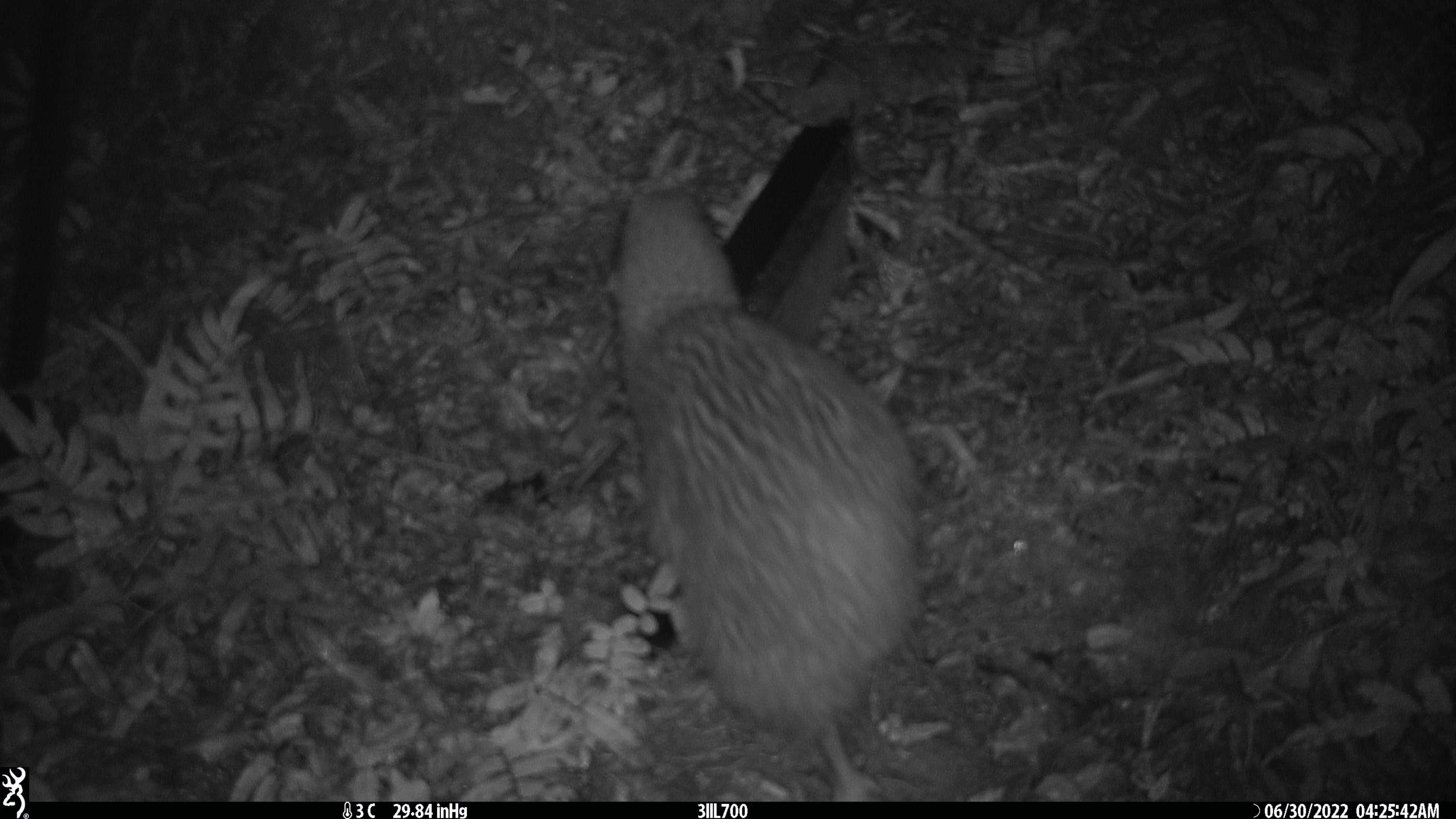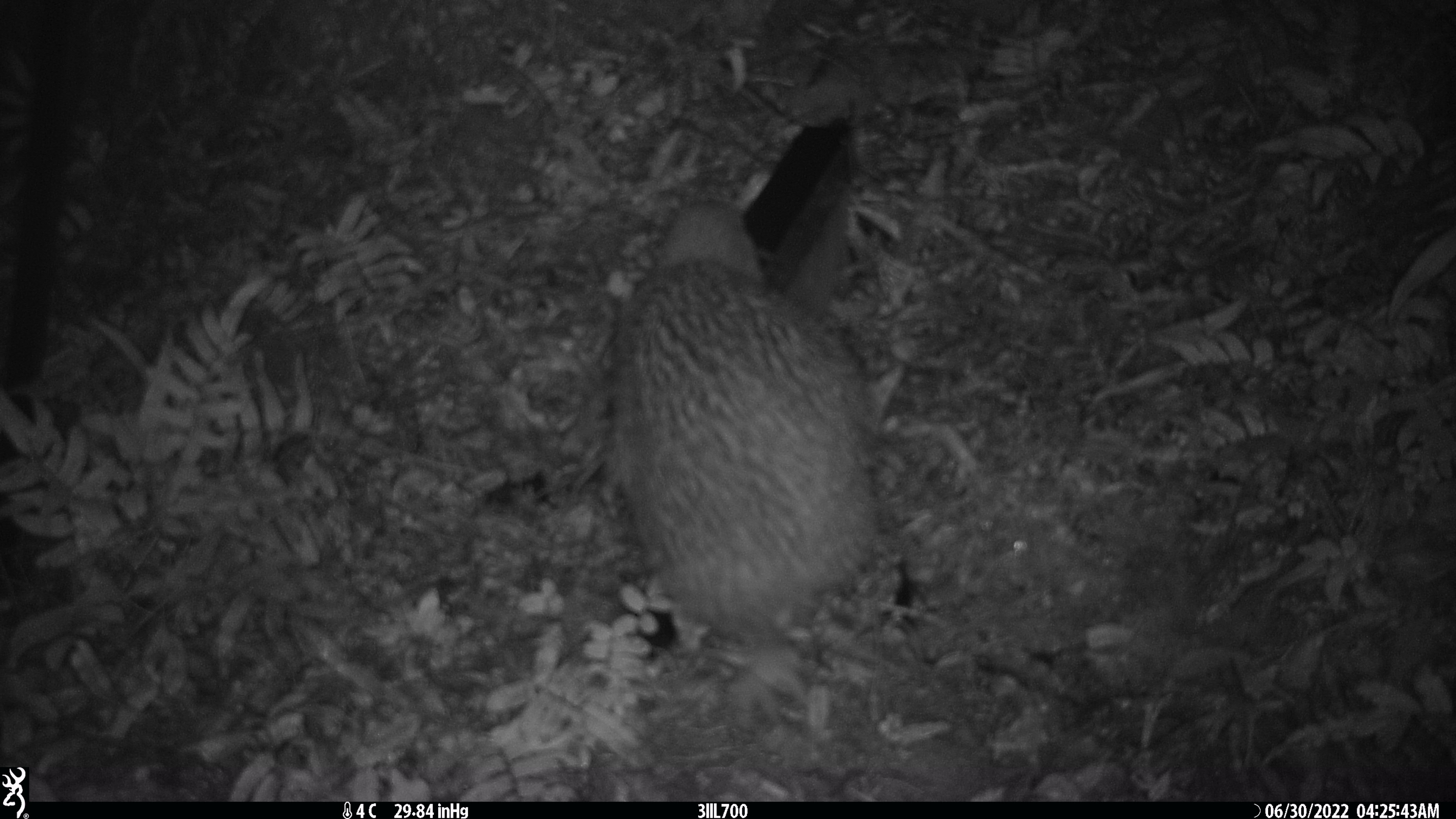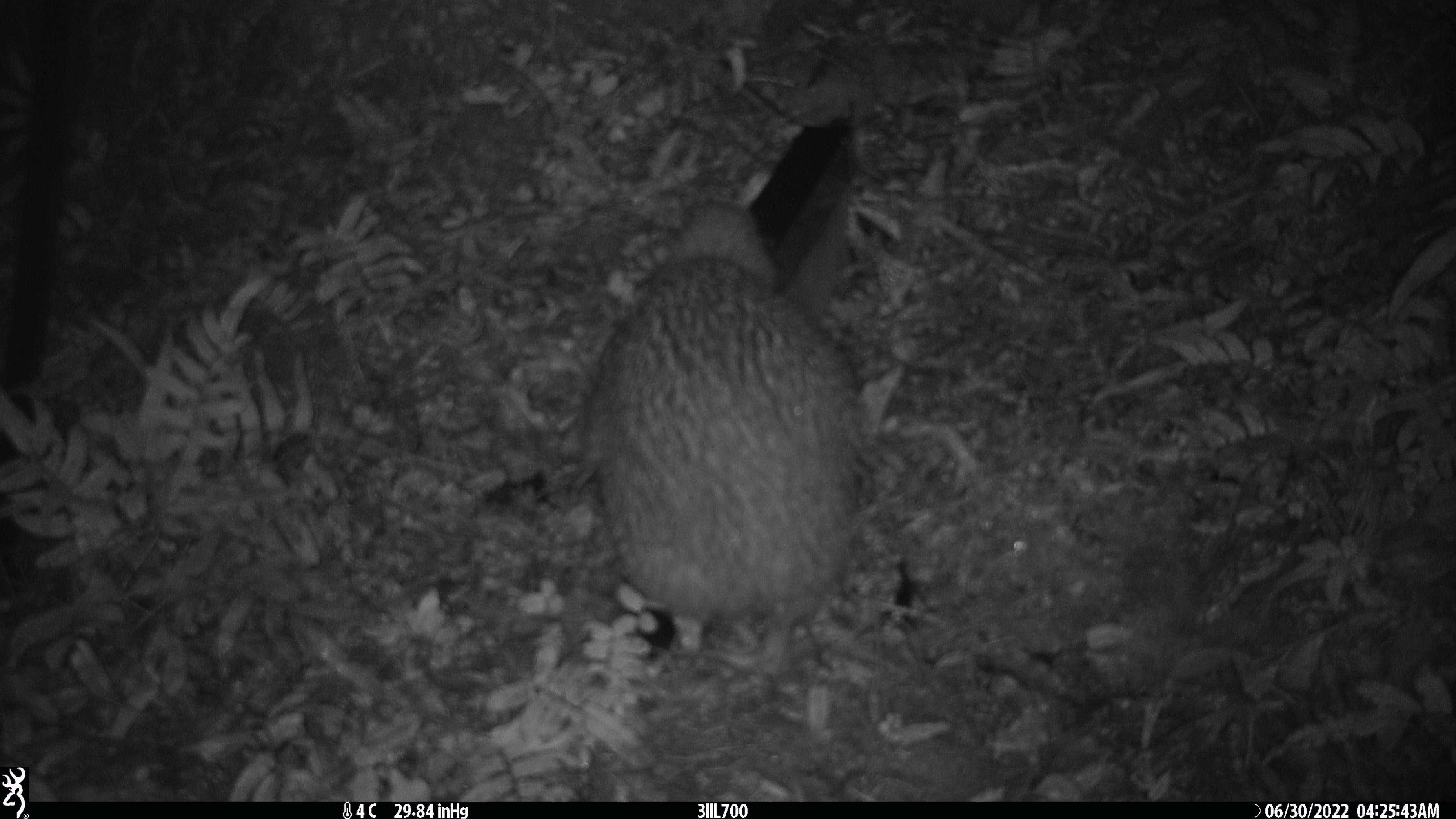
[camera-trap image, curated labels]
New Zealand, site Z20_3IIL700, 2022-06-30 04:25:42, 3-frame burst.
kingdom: Animalia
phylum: Chordata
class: Aves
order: Apterygiformes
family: Apterygidae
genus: Apteryx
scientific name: Apteryx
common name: kiwi